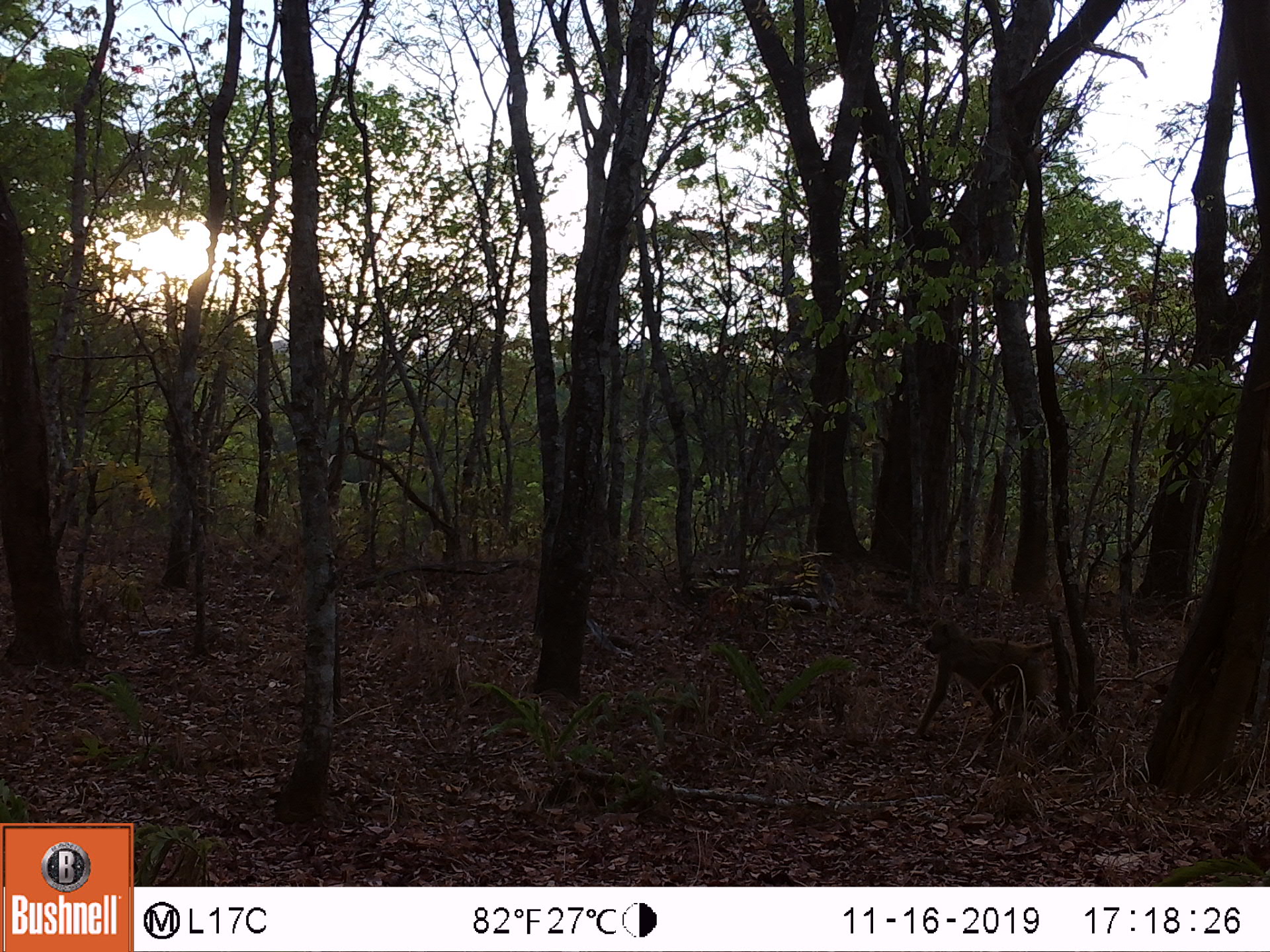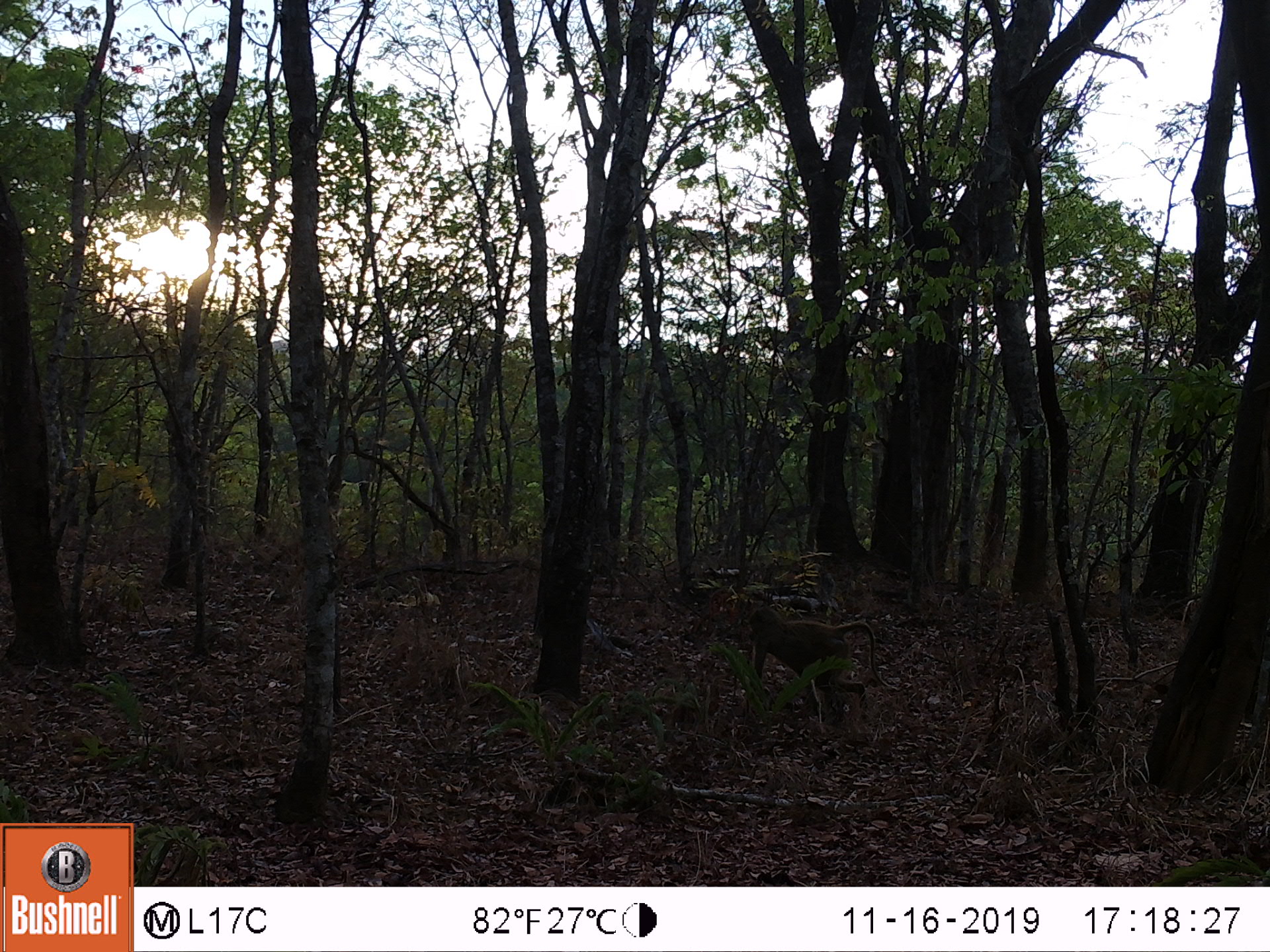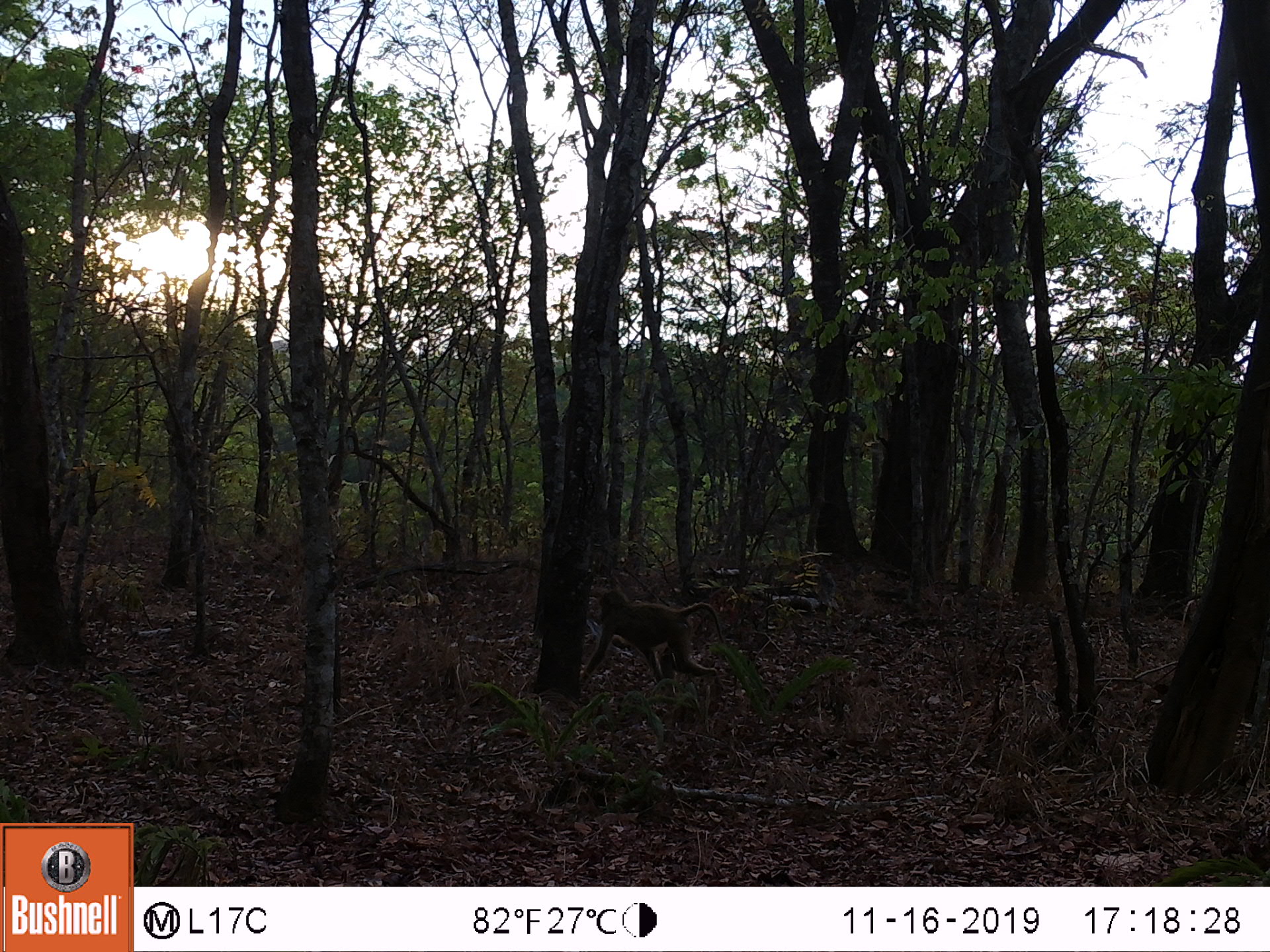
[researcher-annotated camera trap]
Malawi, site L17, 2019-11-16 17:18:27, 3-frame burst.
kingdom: Animalia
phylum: Chordata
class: Mammalia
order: Primates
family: Cercopithecidae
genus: Papio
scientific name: Papio cynocephalus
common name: yellow baboon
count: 1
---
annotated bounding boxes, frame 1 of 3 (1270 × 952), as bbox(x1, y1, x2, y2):
yellow baboon: bbox(912, 617, 1071, 745)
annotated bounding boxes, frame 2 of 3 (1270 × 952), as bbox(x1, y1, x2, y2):
yellow baboon: bbox(747, 602, 885, 739)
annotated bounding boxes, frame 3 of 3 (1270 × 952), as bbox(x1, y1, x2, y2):
yellow baboon: bbox(577, 587, 728, 681)